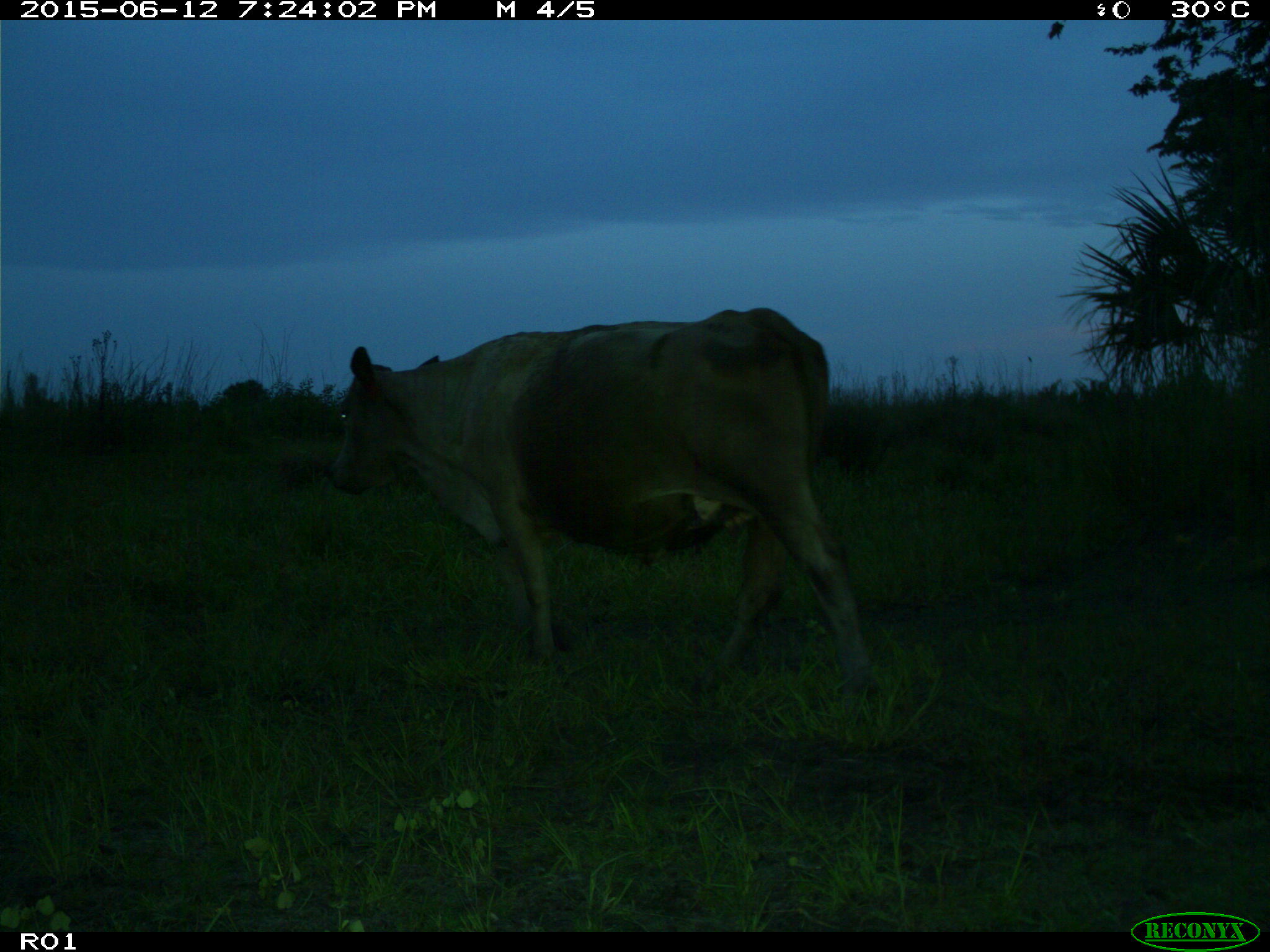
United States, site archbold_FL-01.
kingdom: Animalia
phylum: Chordata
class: Mammalia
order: Artiodactyla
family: Bovidae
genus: Bos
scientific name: Bos taurus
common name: domestic cow